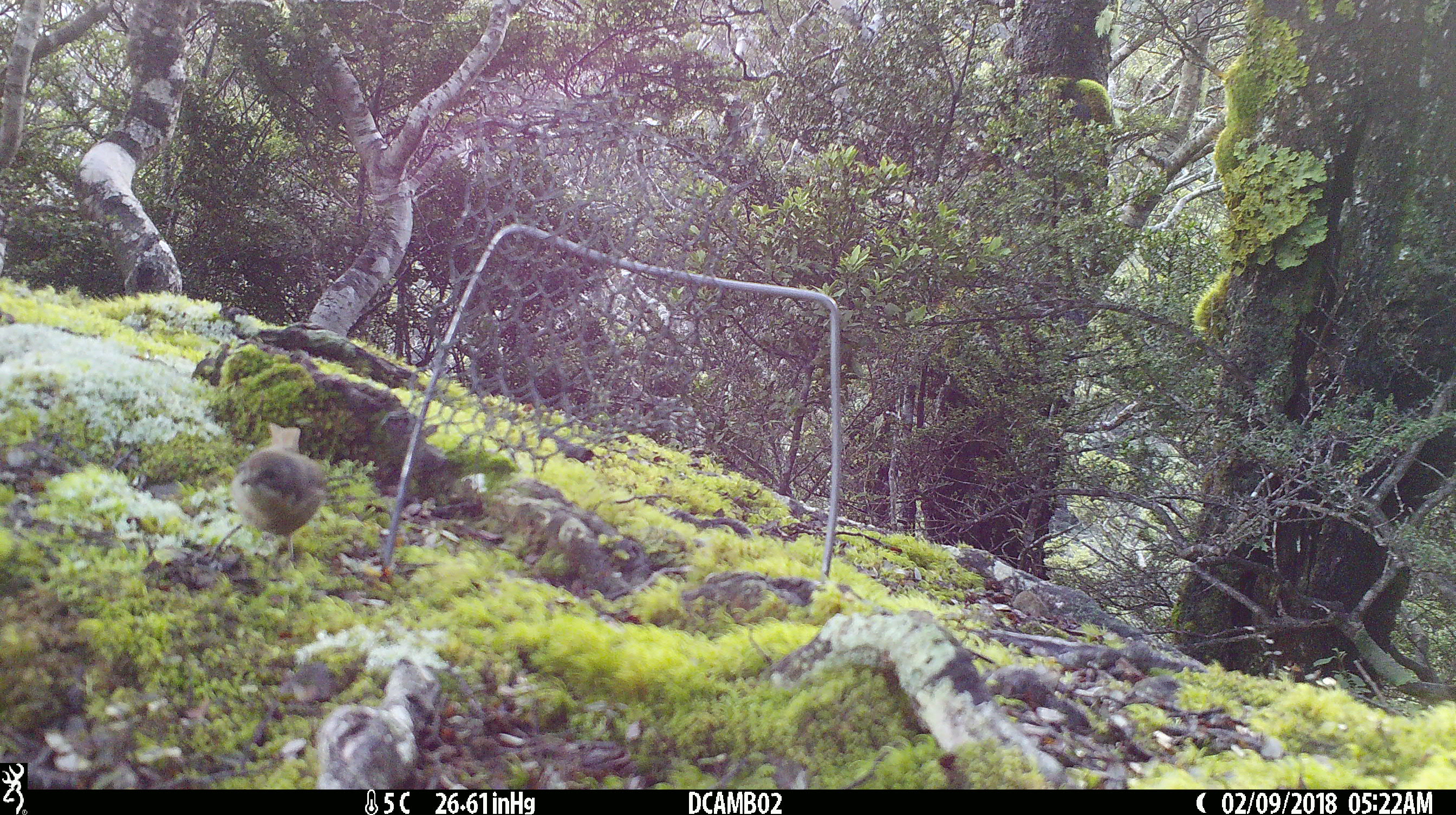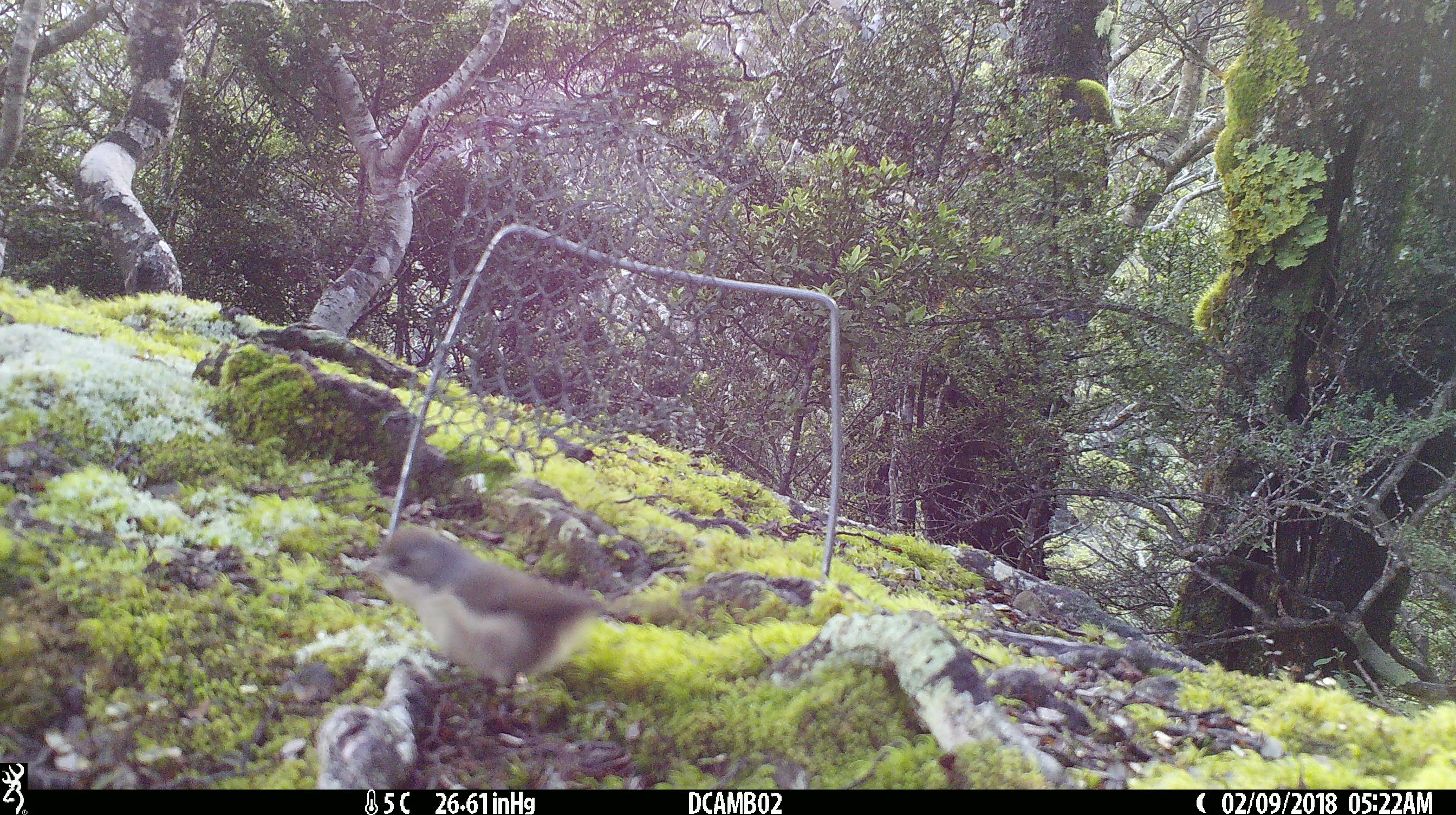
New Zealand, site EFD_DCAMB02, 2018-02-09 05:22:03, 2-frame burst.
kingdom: Animalia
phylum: Chordata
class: Aves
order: Passeriformes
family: Certhiidae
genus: Certhia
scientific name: Certhia americana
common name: brown creeper